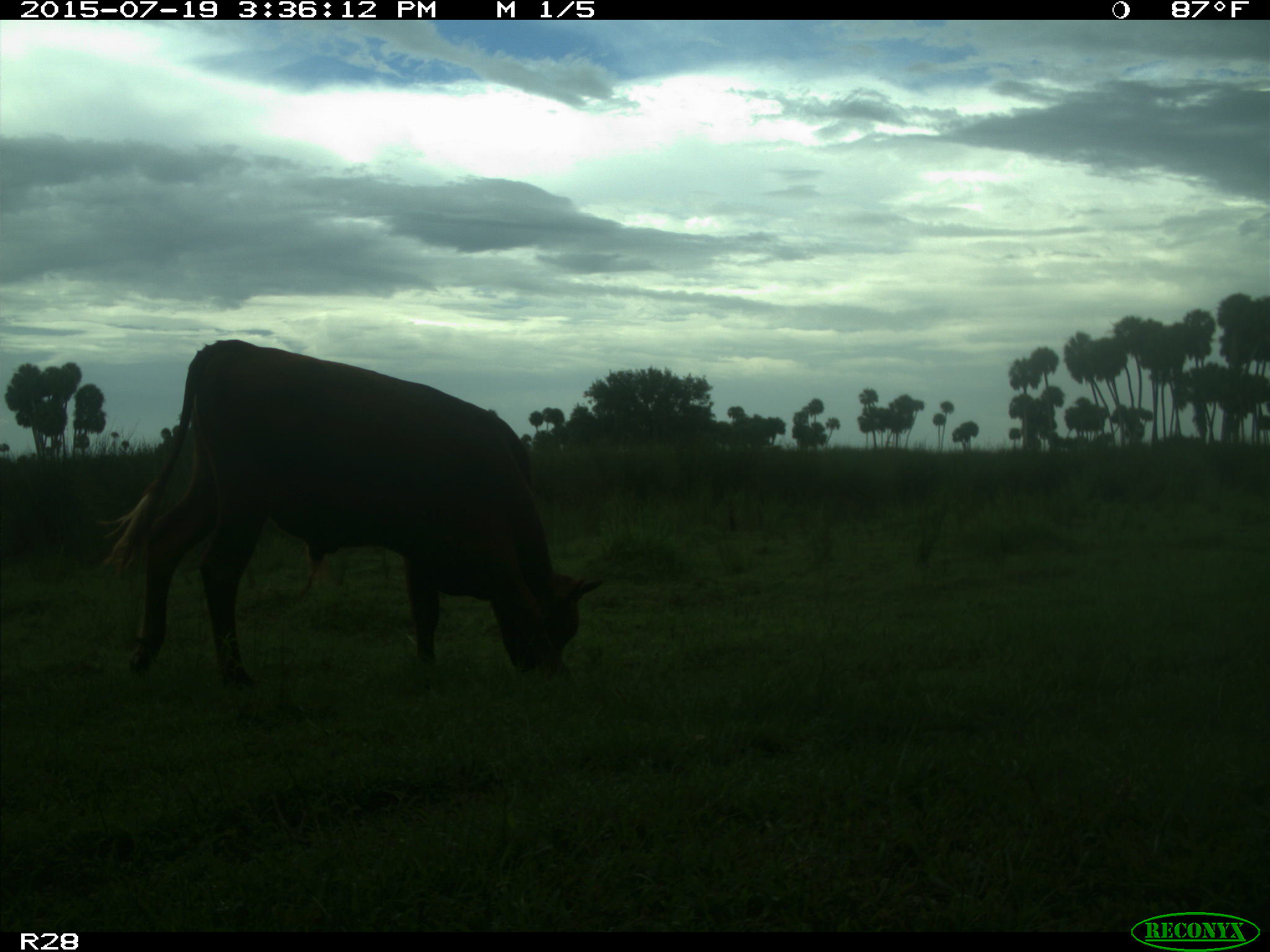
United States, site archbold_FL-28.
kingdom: Animalia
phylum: Chordata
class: Mammalia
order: Artiodactyla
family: Bovidae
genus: Bos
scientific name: Bos taurus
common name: domestic cow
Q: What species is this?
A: Bos taurus (domestic cow).